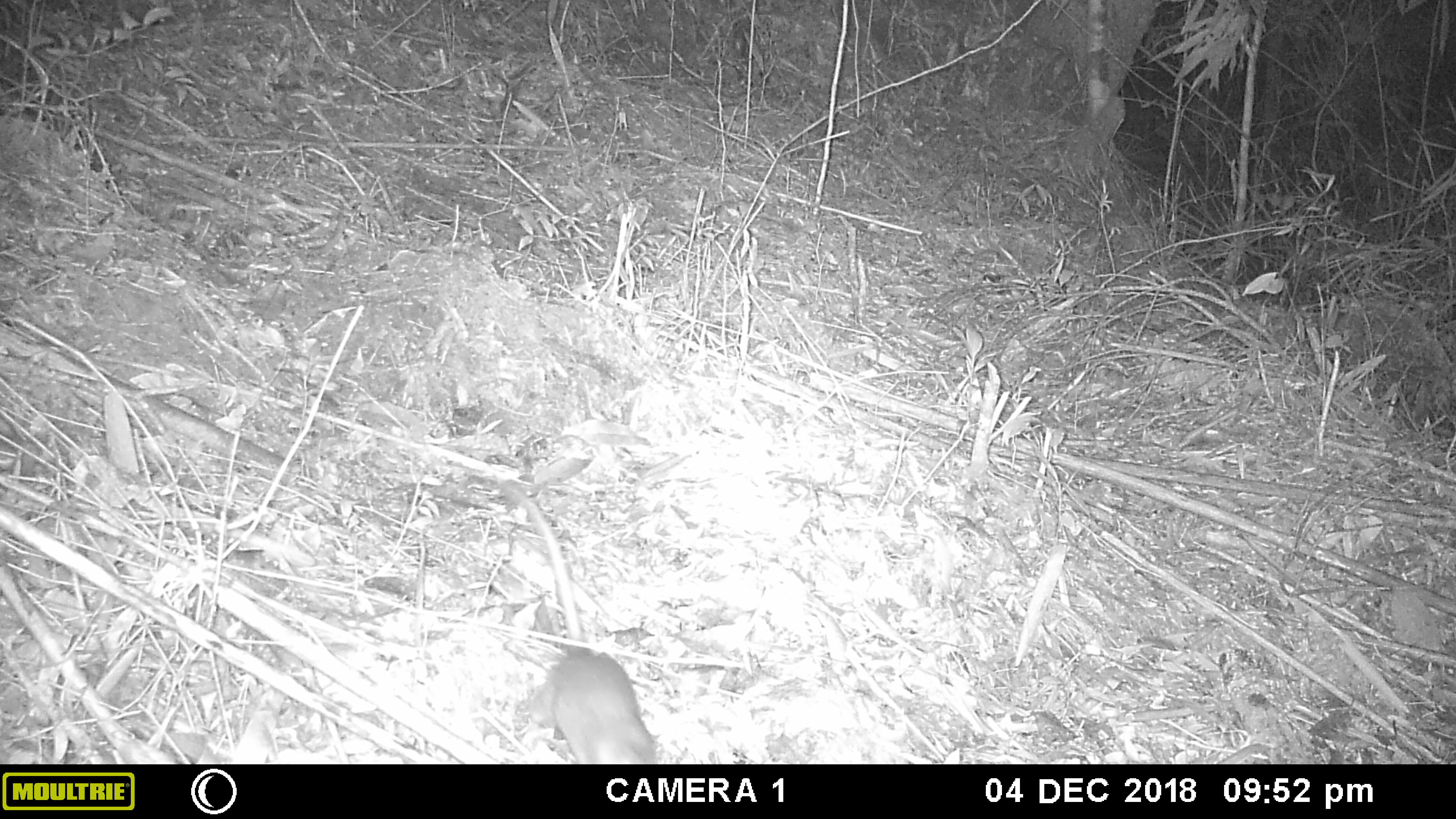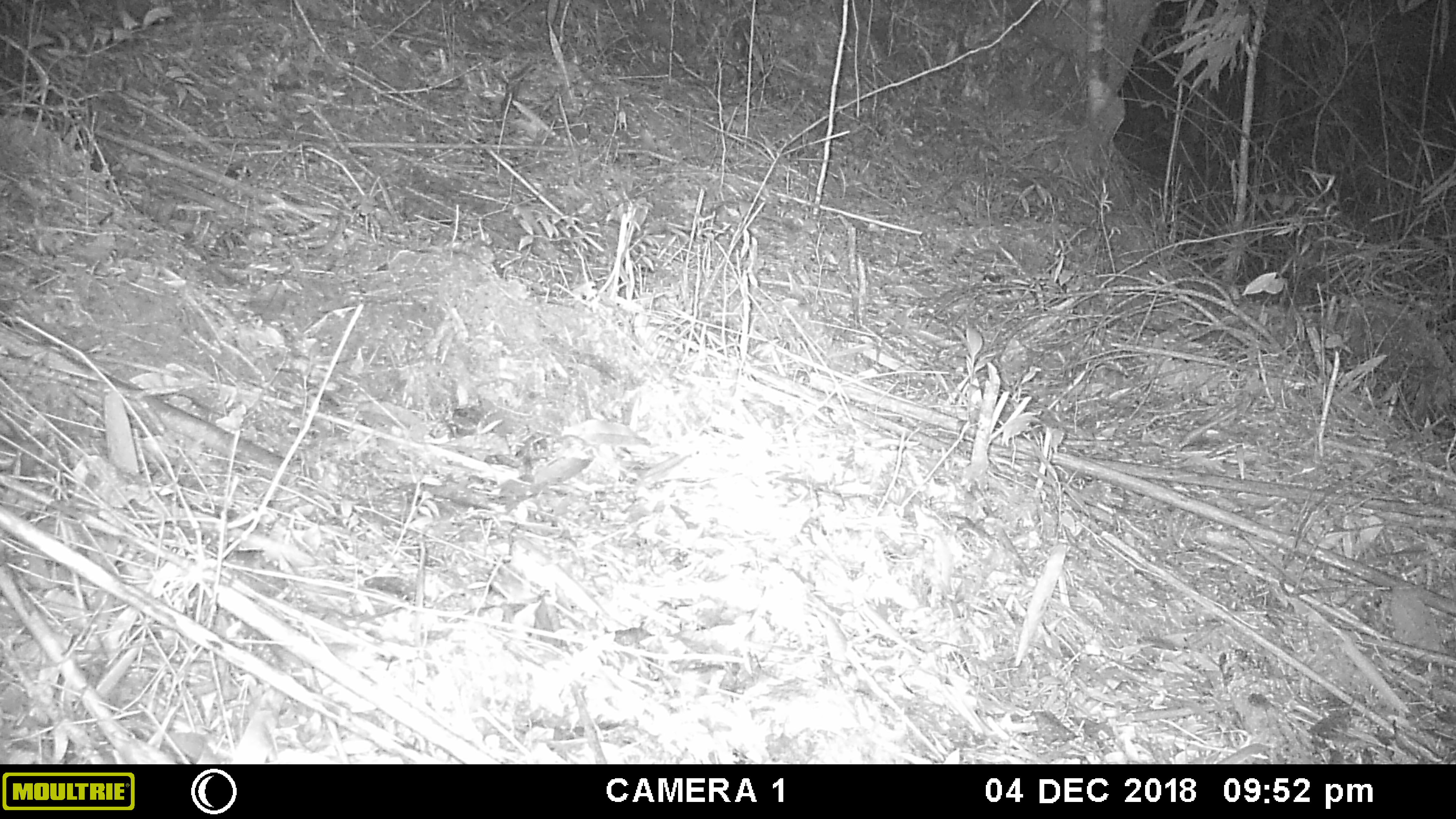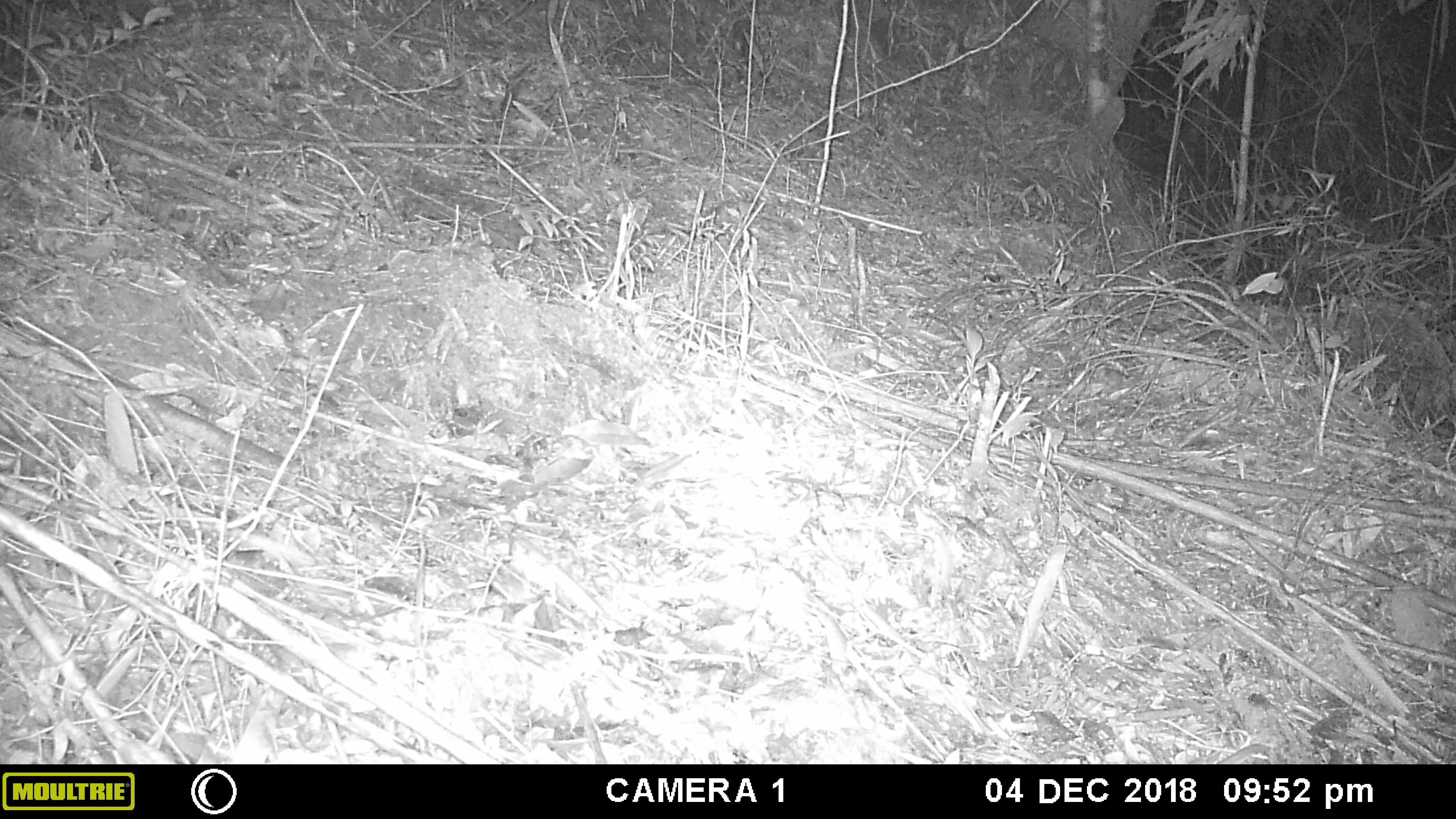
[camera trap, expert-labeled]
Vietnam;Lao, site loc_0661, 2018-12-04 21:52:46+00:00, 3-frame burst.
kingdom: Animalia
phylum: Chordata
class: Mammalia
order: Rodentia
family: Muridae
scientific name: Muridae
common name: old-world mice and rats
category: unidentified murid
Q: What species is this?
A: Unidentified murid (old-world mice and rats) (Muridae).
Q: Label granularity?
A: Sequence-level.